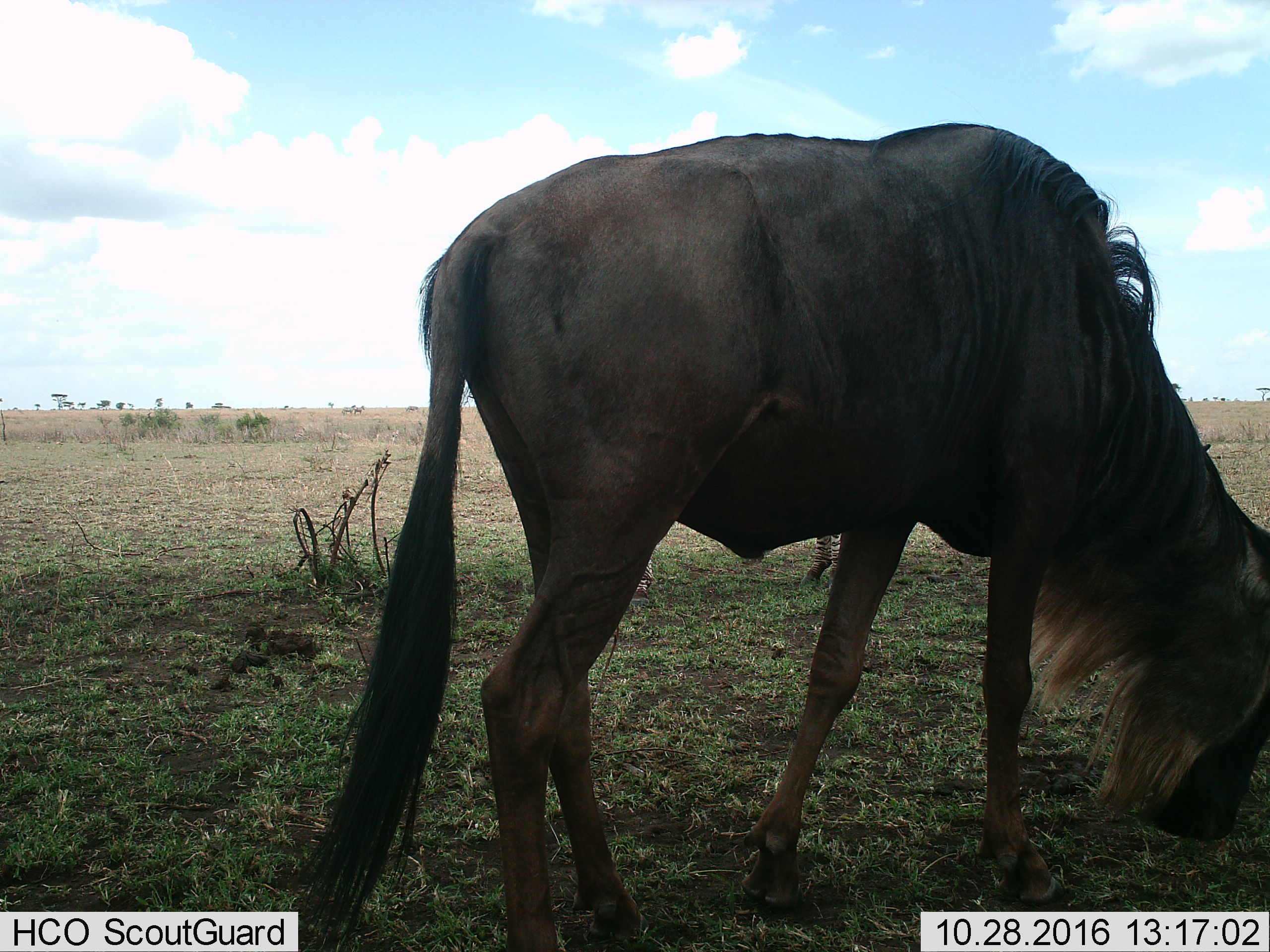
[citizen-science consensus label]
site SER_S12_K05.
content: unidentified animal